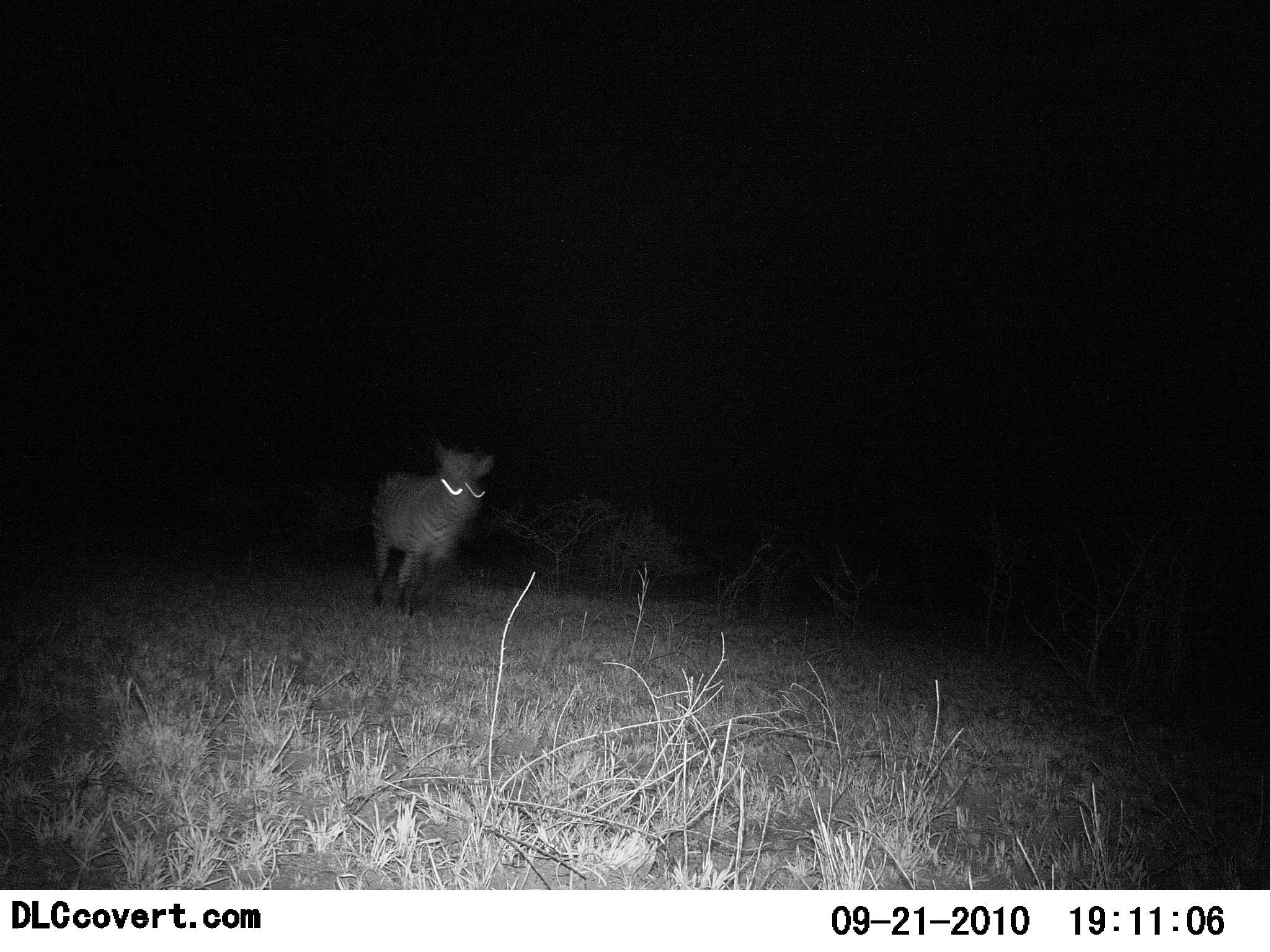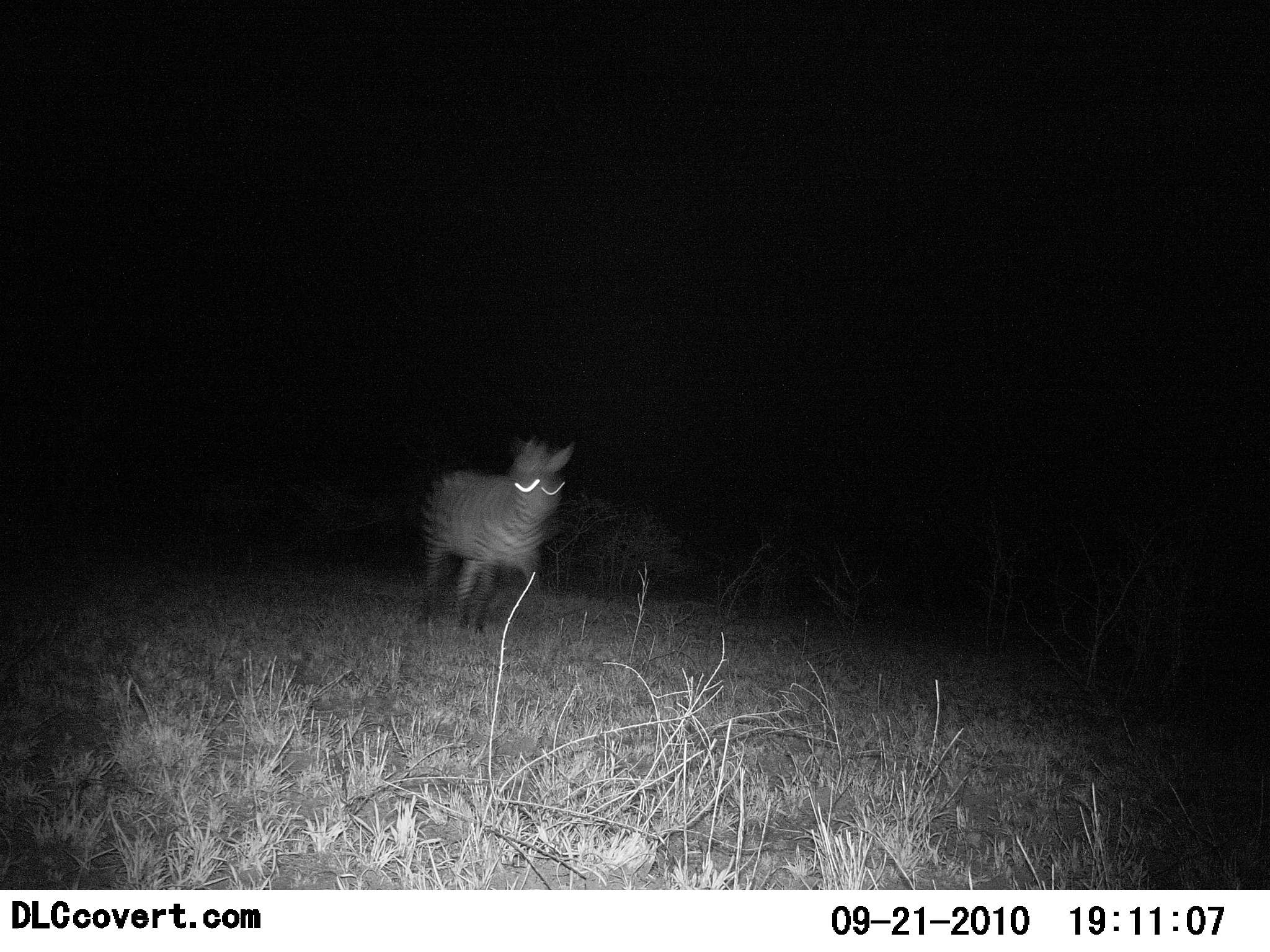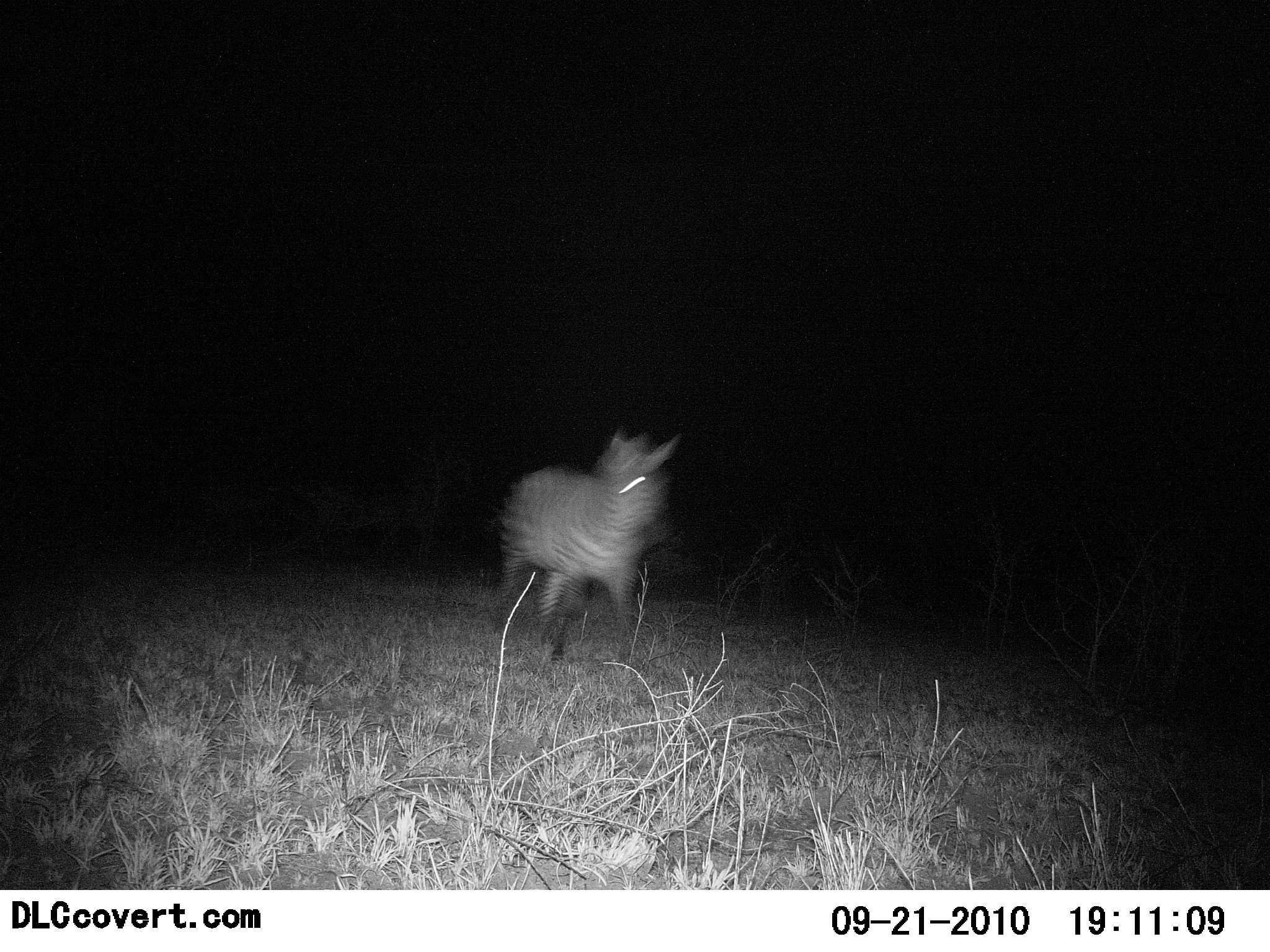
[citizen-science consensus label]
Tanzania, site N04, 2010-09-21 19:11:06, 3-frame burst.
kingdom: Animalia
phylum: Chordata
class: Mammalia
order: Perissodactyla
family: Equidae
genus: Equus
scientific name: Equus quagga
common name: plains zebra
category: zebra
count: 1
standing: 14%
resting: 0%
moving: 91%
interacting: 0%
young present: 0%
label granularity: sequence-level